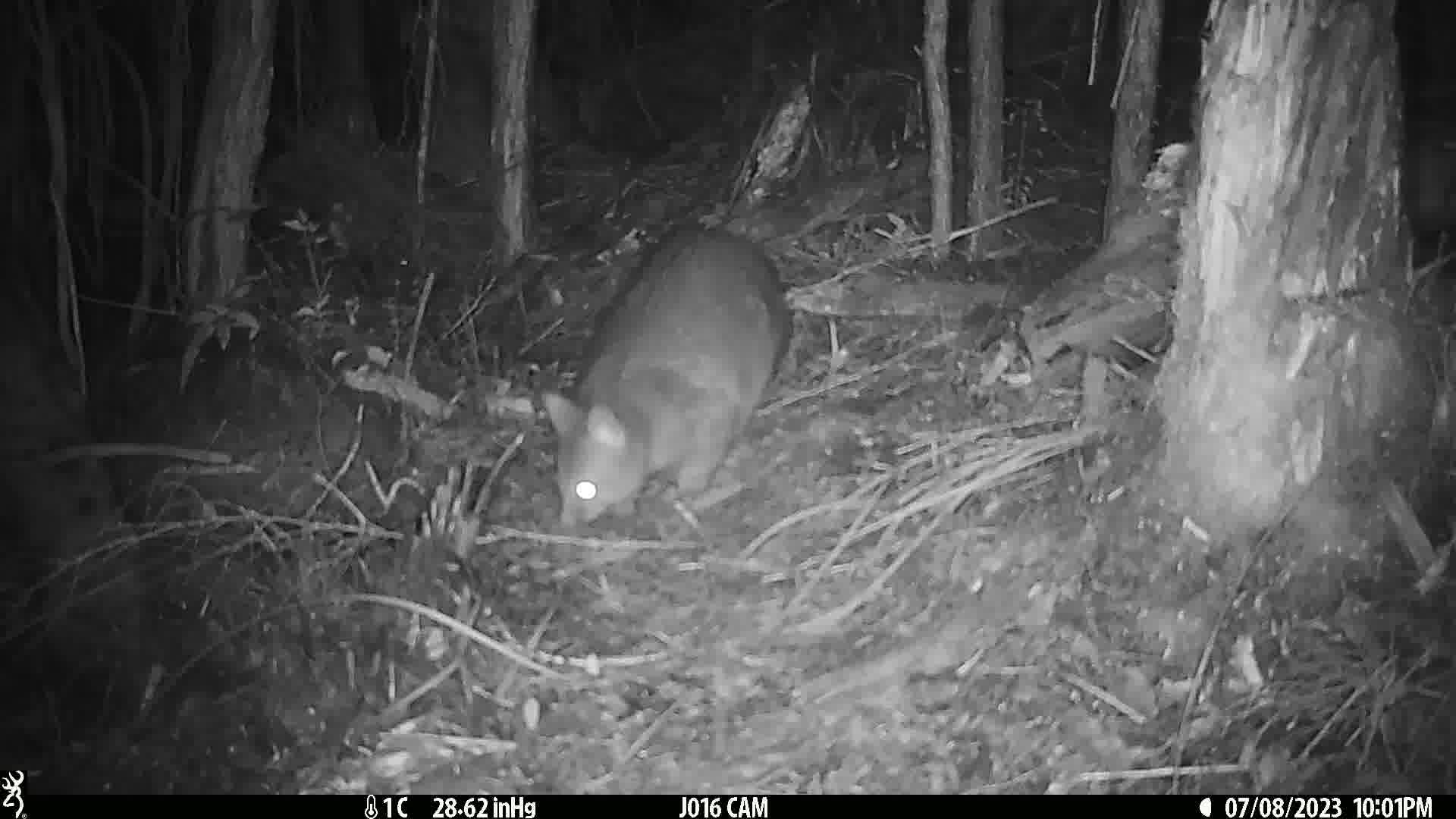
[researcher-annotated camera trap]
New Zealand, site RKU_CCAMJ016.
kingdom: Animalia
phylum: Chordata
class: Mammalia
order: Diprotodontia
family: Phalangeridae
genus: Trichosurus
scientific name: Trichosurus vulpecula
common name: common brushtail possum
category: possum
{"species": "possum (common brushtail possum) (Trichosurus vulpecula)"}